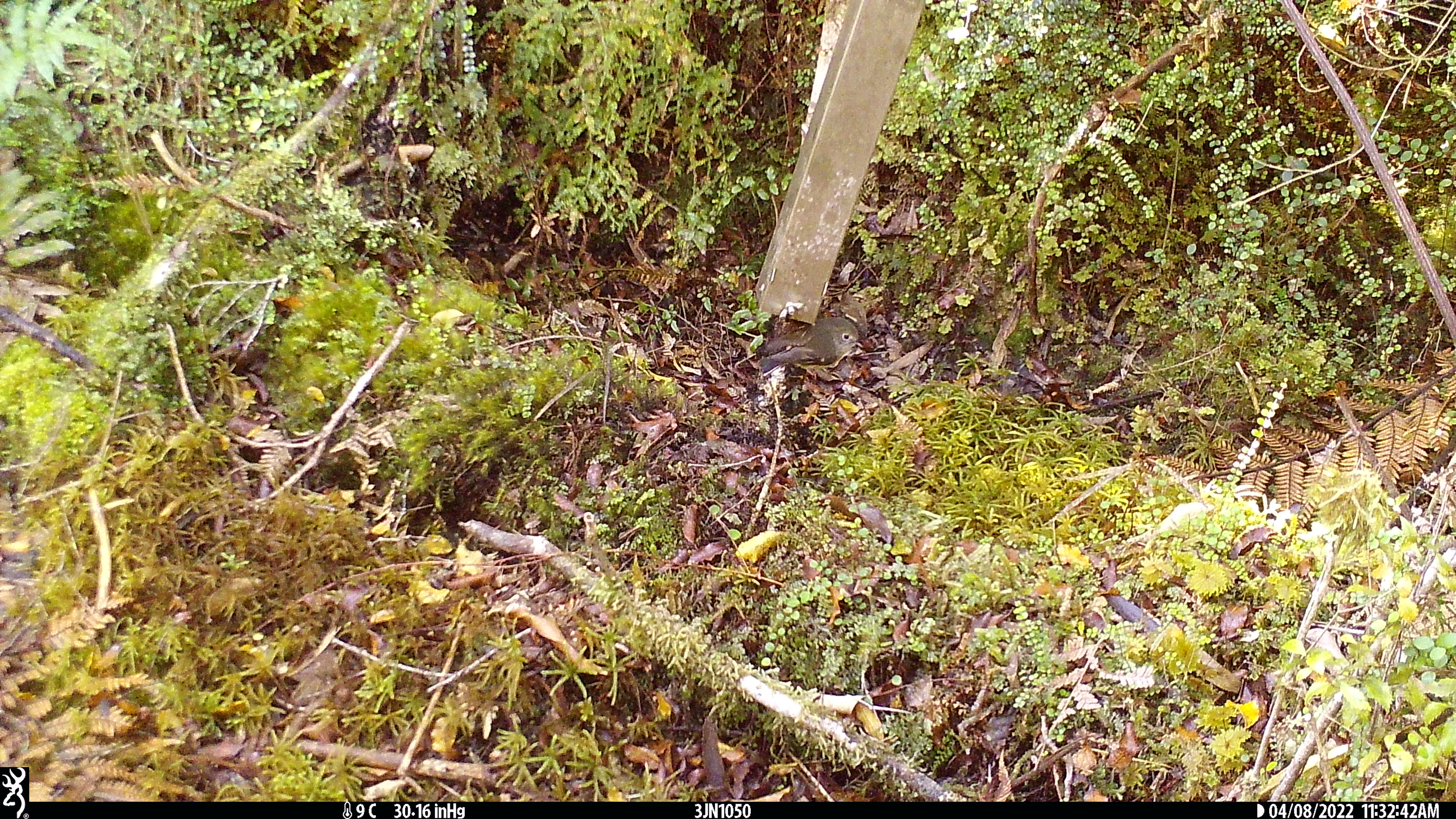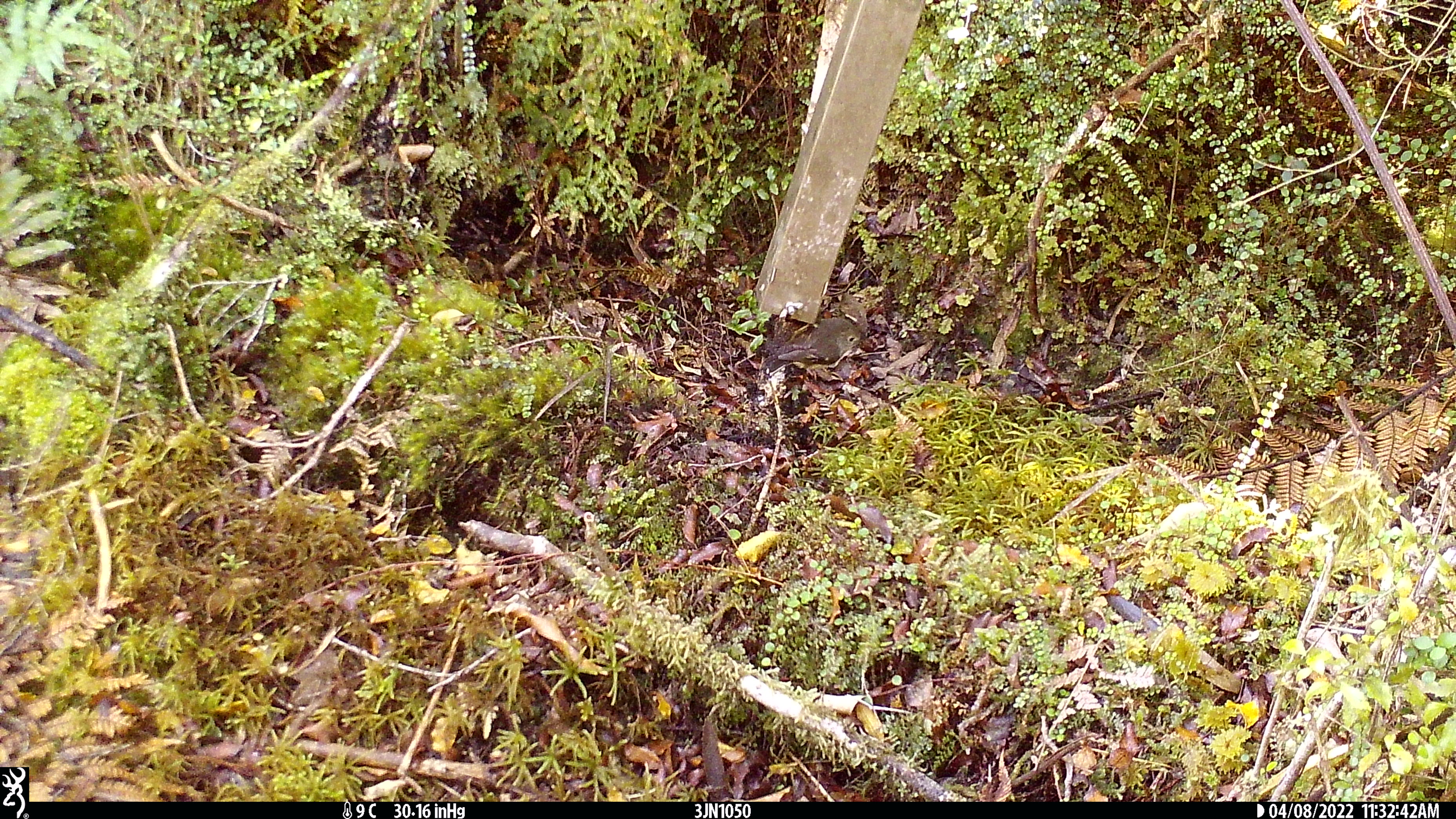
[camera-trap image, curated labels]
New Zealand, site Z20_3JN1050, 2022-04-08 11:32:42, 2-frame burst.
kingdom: Animalia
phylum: Chordata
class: Aves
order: Passeriformes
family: Petroicidae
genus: Petroica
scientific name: Petroica macrocephala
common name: tomtit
Tomtit (Petroica macrocephala).